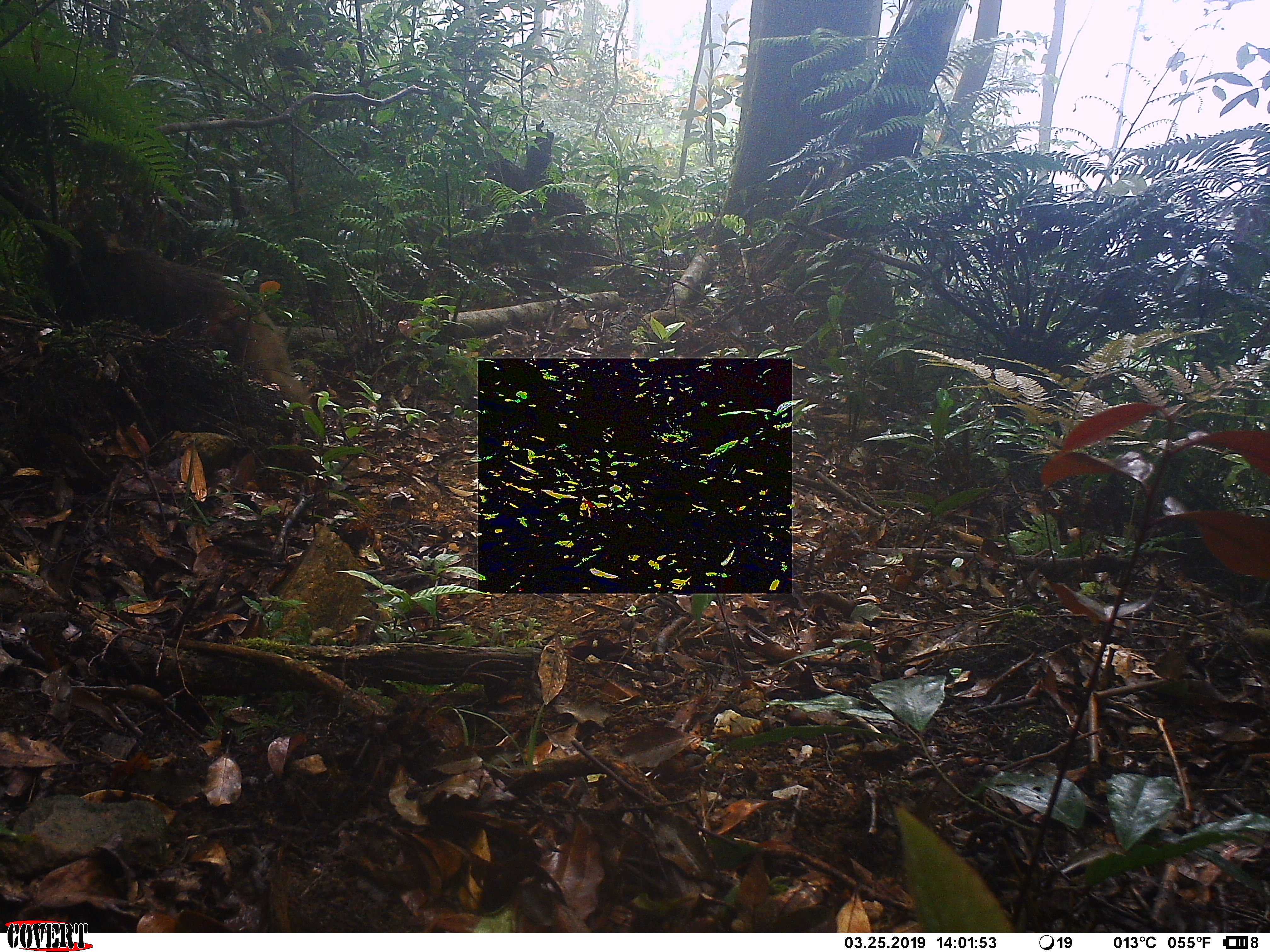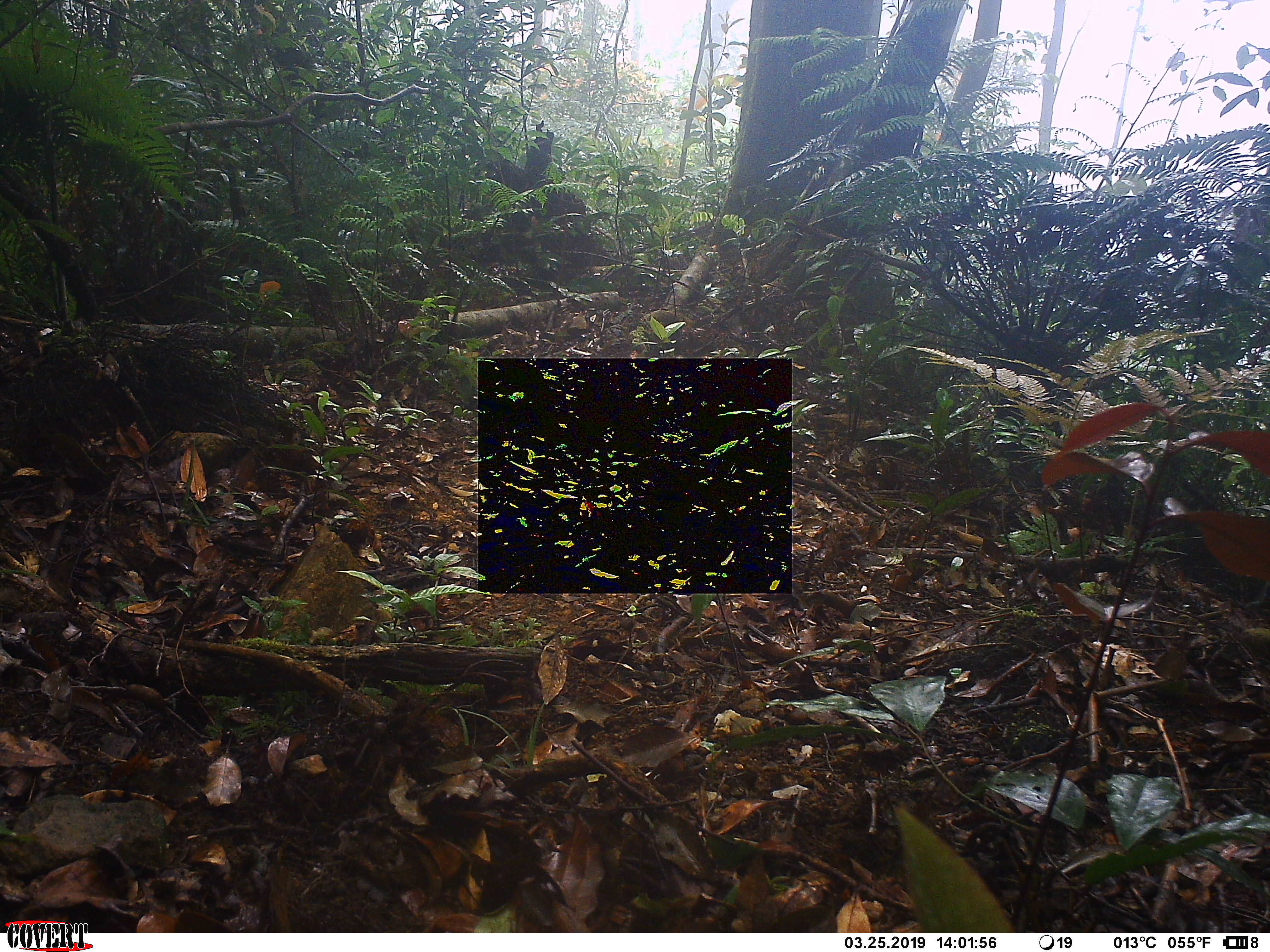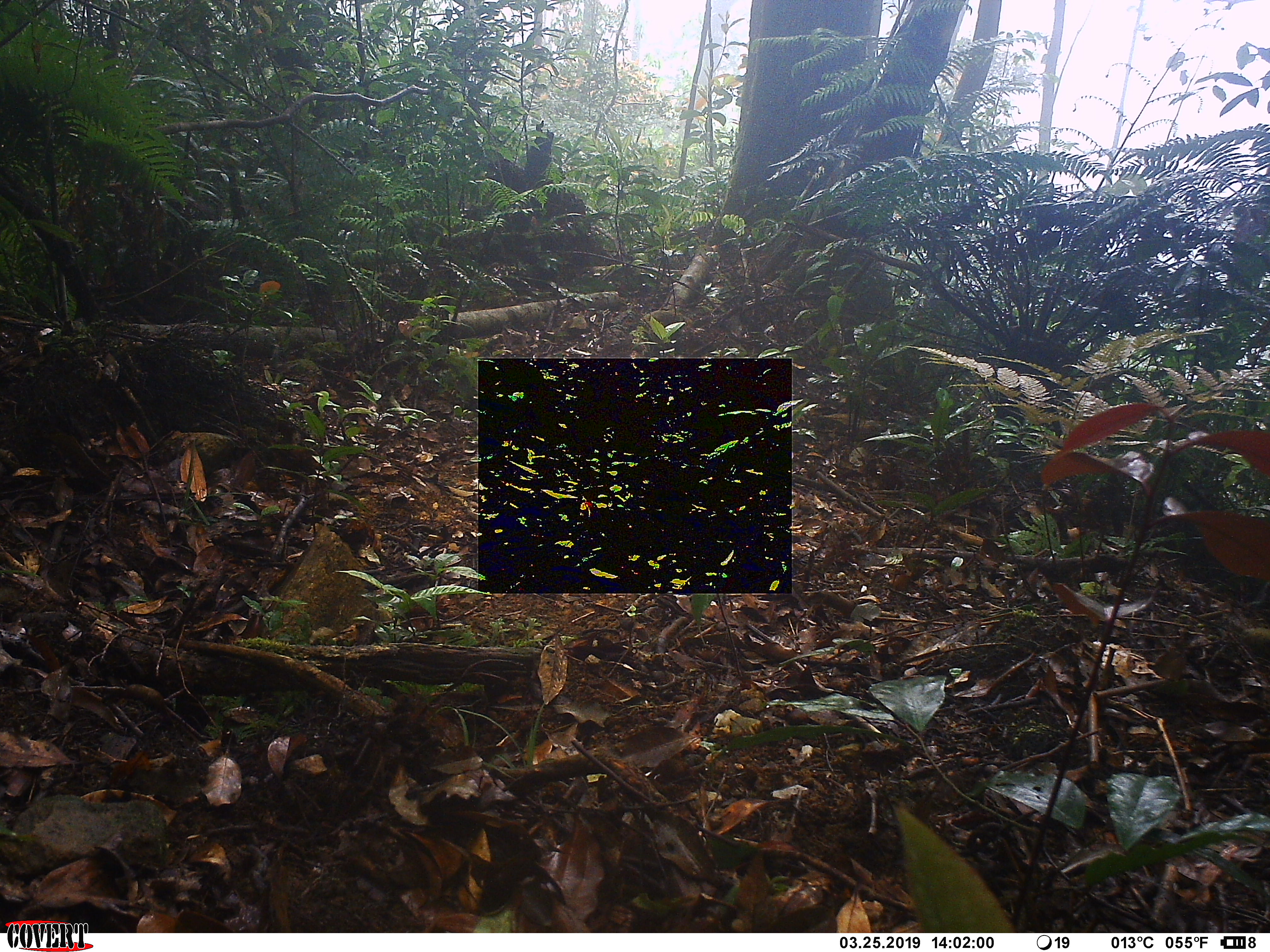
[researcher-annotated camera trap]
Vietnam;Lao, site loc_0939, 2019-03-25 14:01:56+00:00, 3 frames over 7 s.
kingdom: Animalia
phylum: Chordata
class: Mammalia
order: Carnivora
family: Herpestidae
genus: Urva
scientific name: Urva urva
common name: crab-eating mongoose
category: crab eating mongoose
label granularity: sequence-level